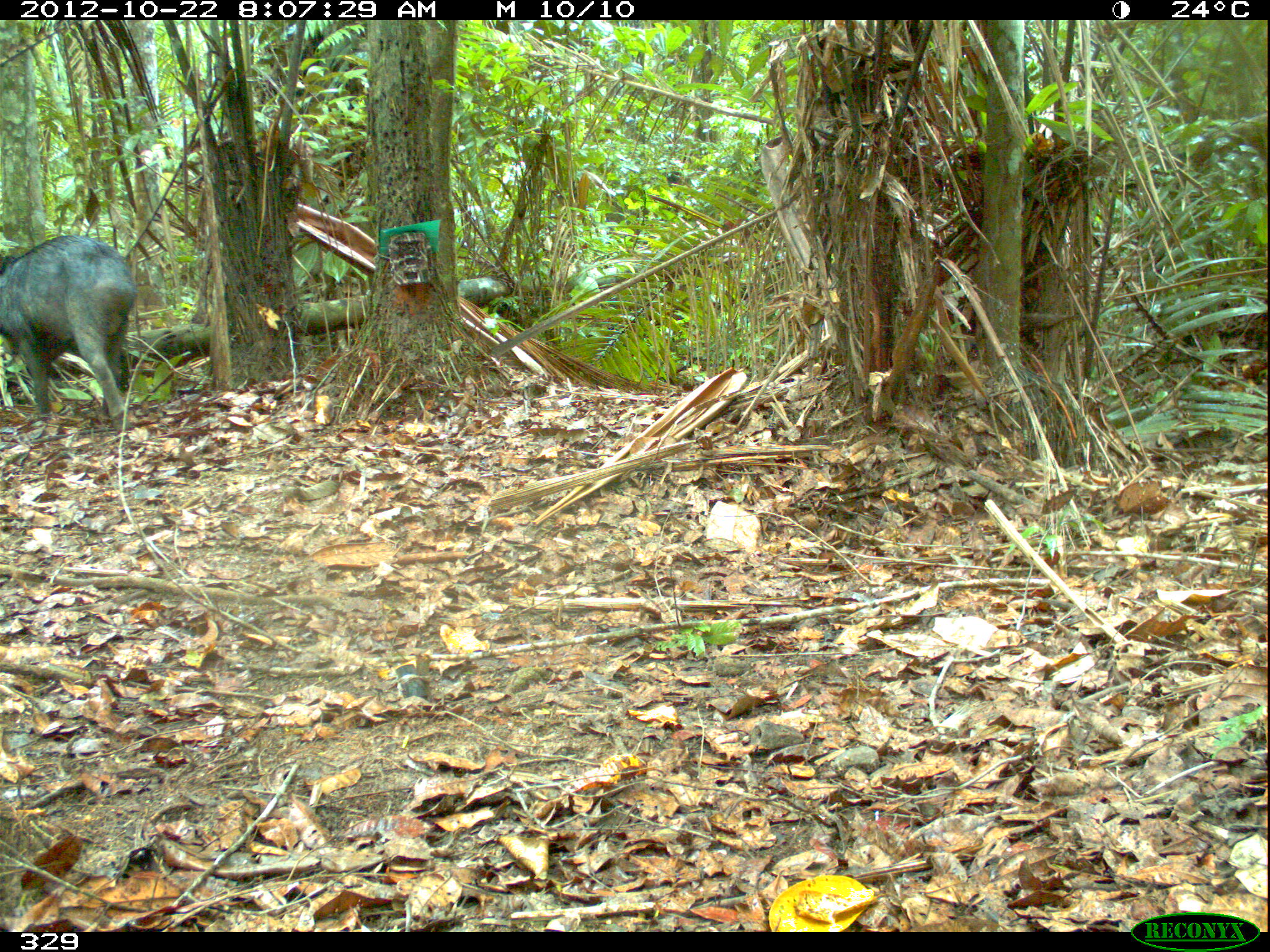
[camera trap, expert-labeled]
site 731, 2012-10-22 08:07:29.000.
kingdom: Animalia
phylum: Chordata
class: Mammalia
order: Artiodactyla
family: Tayassuidae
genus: Tayassu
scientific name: Tayassu pecari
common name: white-lipped peccary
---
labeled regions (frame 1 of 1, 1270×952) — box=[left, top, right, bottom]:
tayassu pecari: box=[0, 235, 138, 430]